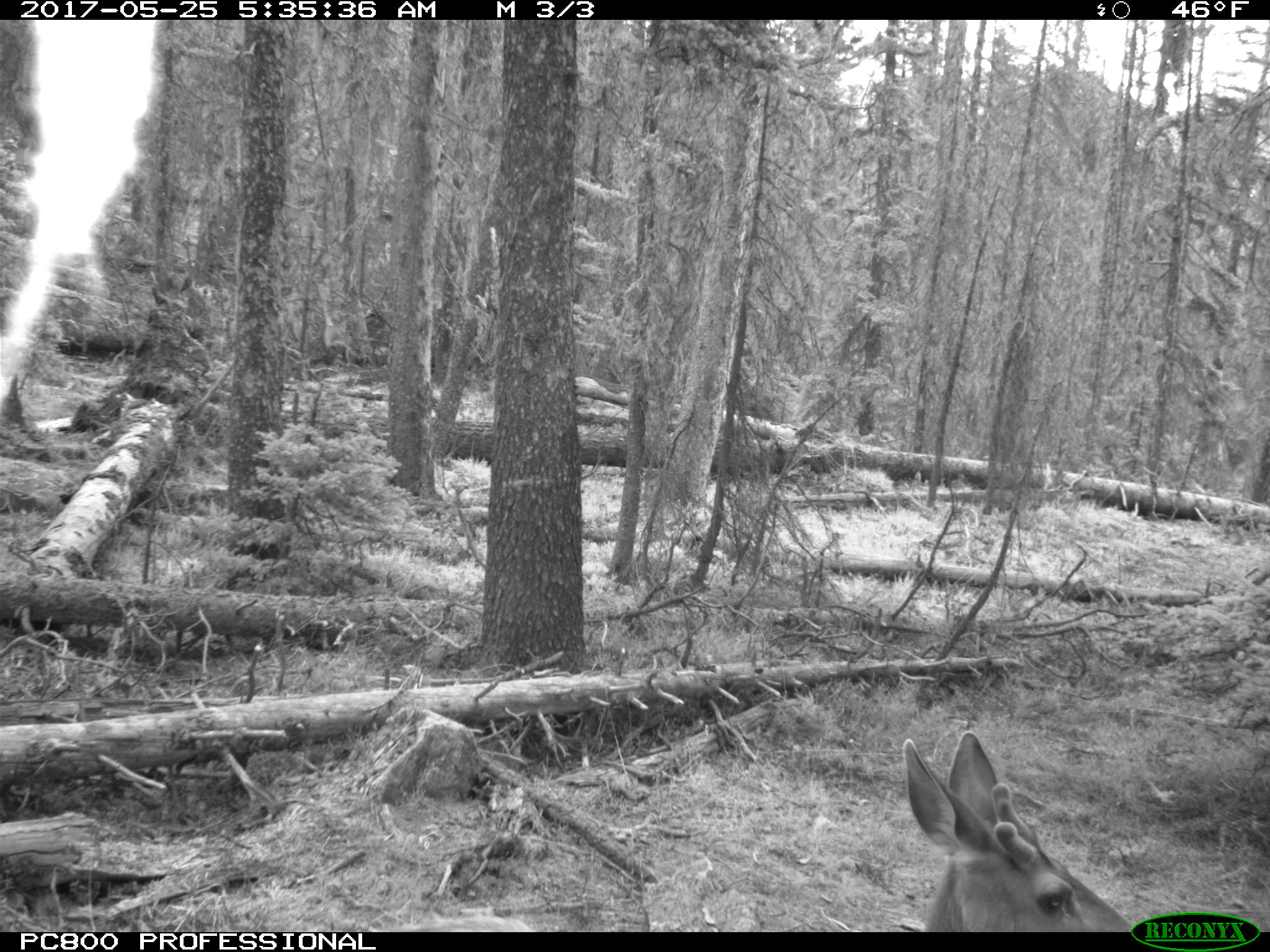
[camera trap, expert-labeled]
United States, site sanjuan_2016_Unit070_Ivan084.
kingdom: Animalia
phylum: Chordata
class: Mammalia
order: Artiodactyla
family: Cervidae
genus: Odocoileus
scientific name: Odocoileus hemionus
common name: mule deer